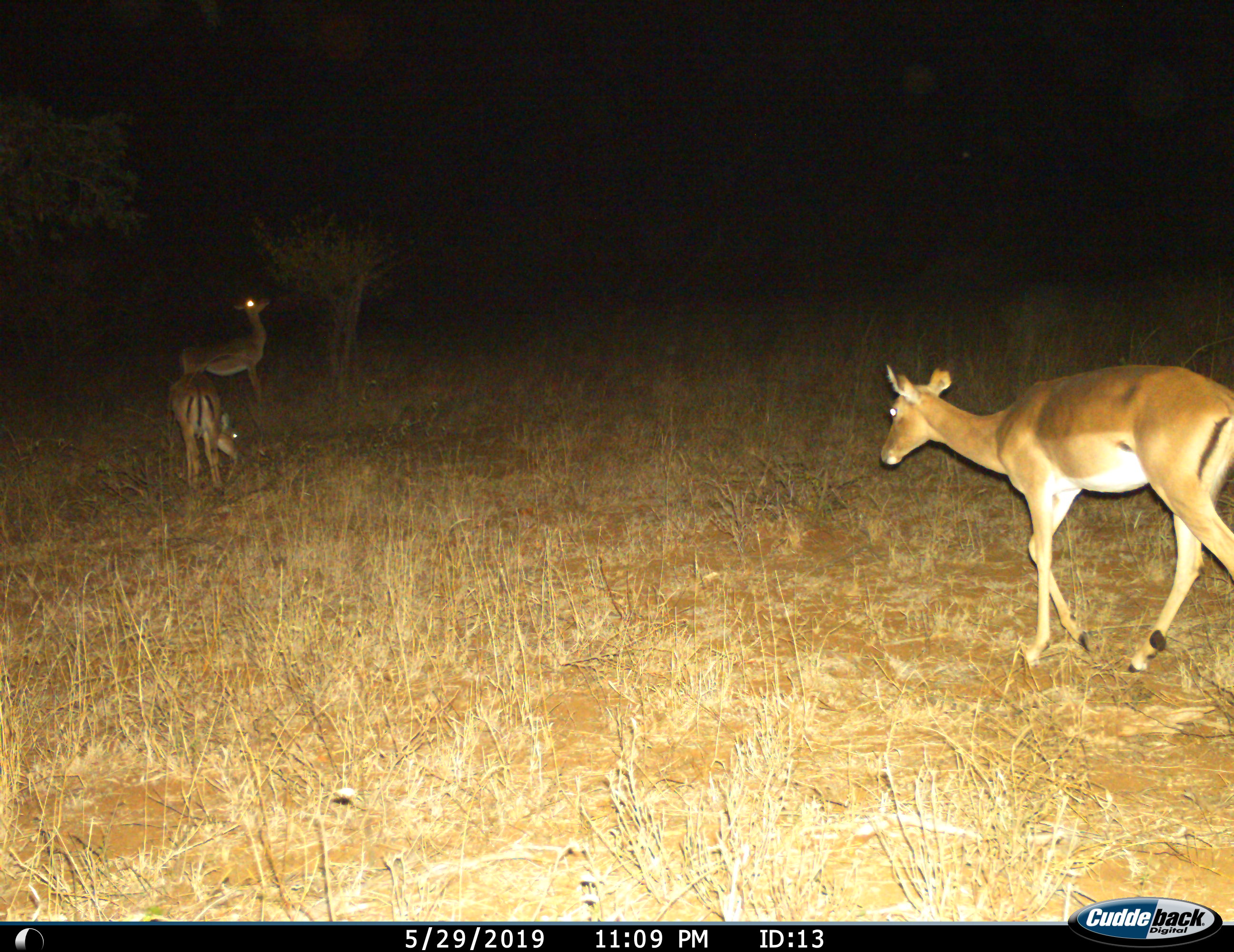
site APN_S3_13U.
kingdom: Animalia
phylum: Chordata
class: Mammalia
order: Artiodactyla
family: Bovidae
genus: Aepyceros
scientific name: Aepyceros melampus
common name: impala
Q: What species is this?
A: Impala (Aepyceros melampus).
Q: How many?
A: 3.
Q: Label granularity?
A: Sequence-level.